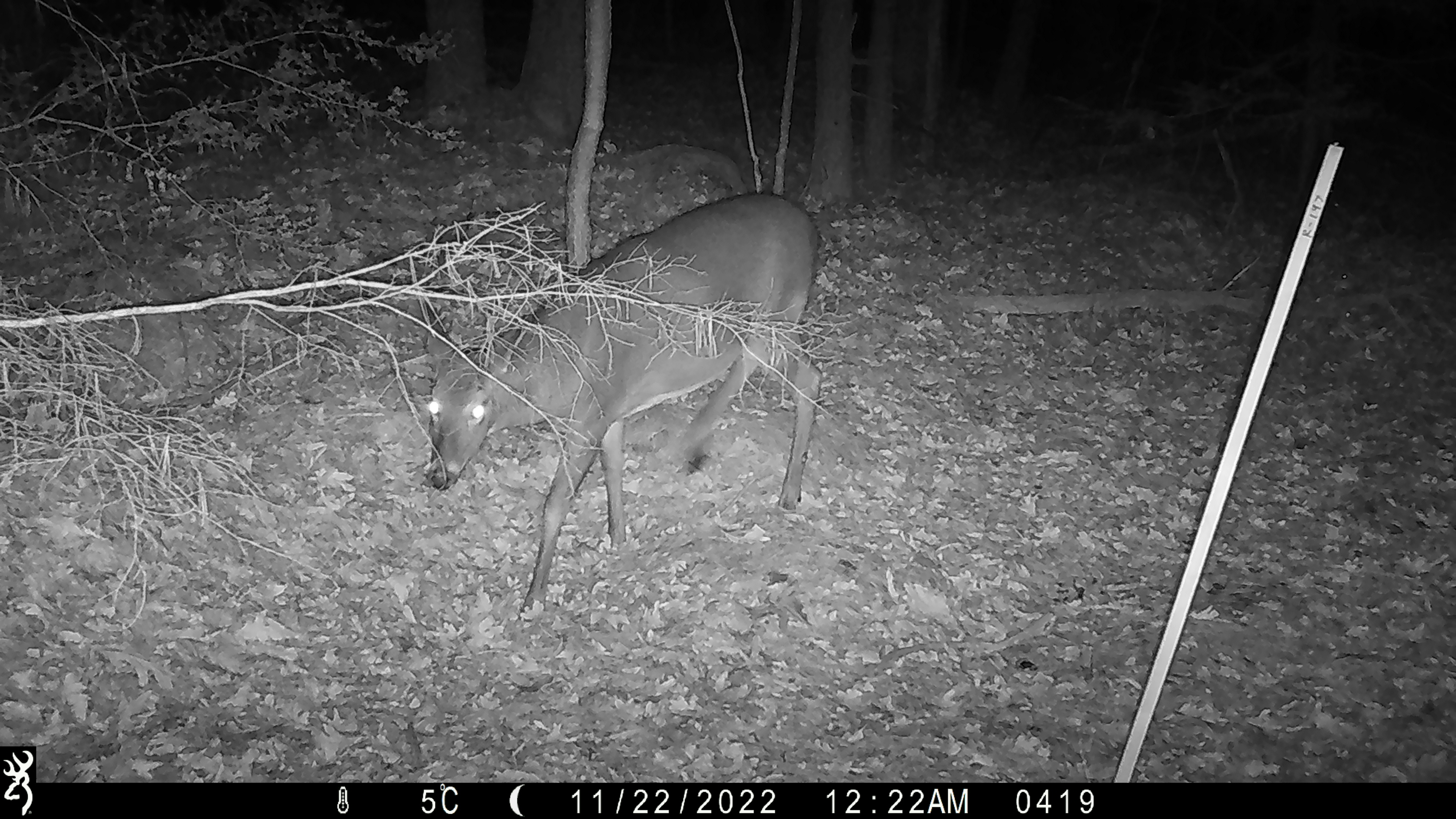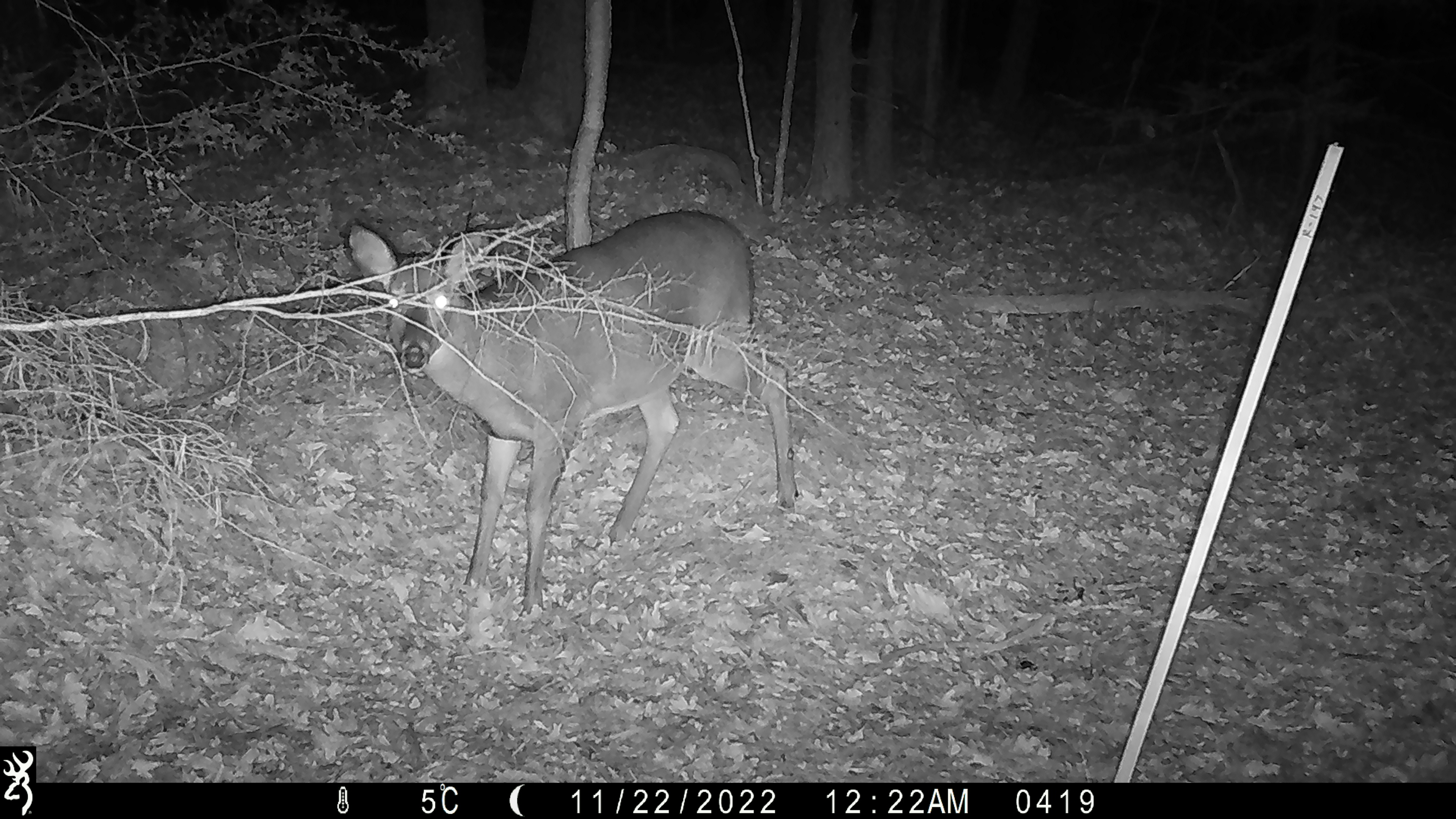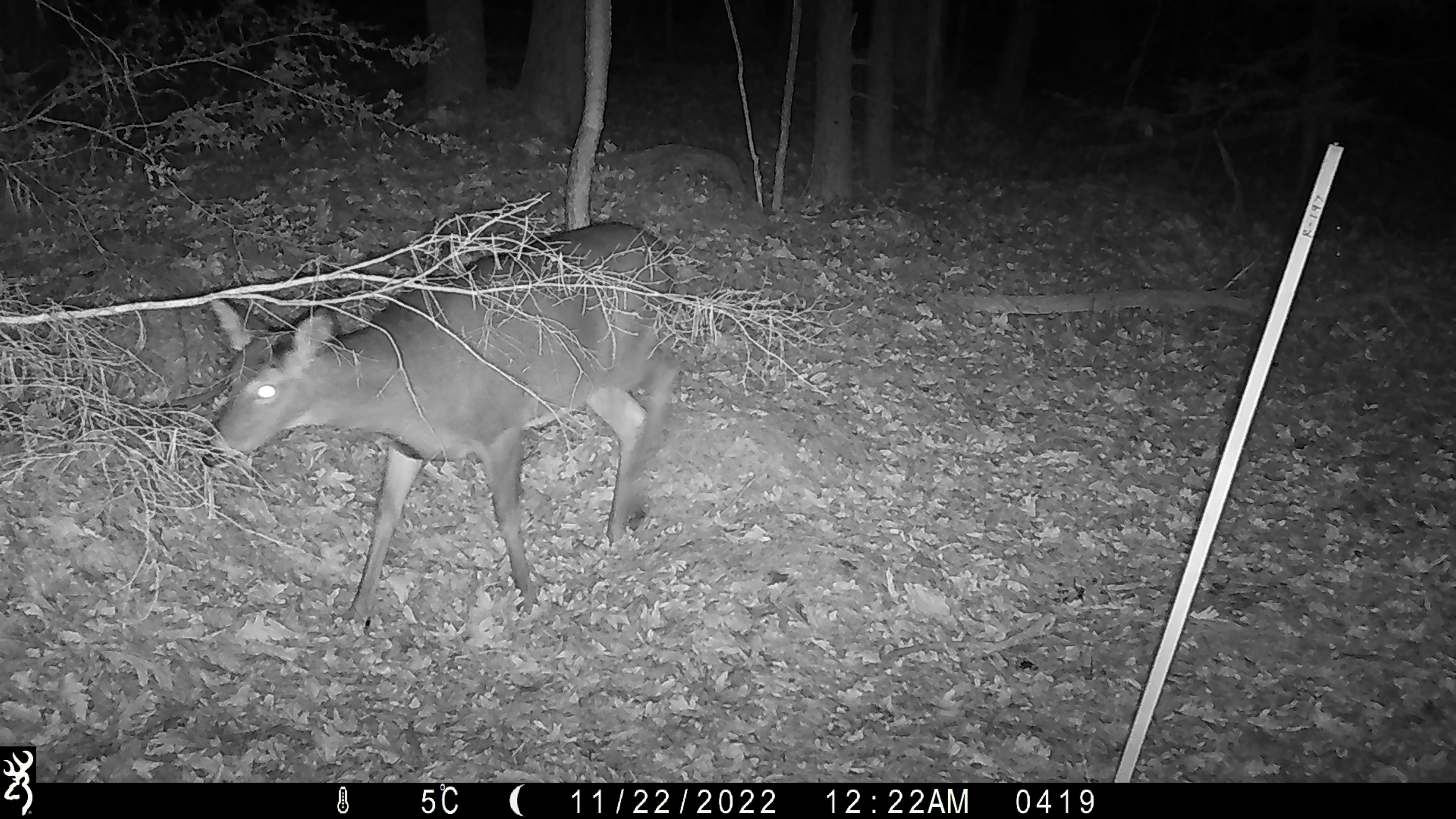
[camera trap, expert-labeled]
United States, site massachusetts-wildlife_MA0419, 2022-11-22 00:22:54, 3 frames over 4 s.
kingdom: Animalia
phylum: Chordata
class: Mammalia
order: Artiodactyla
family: Cervidae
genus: Odocoileus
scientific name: Odocoileus virginianus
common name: white-tailed deer